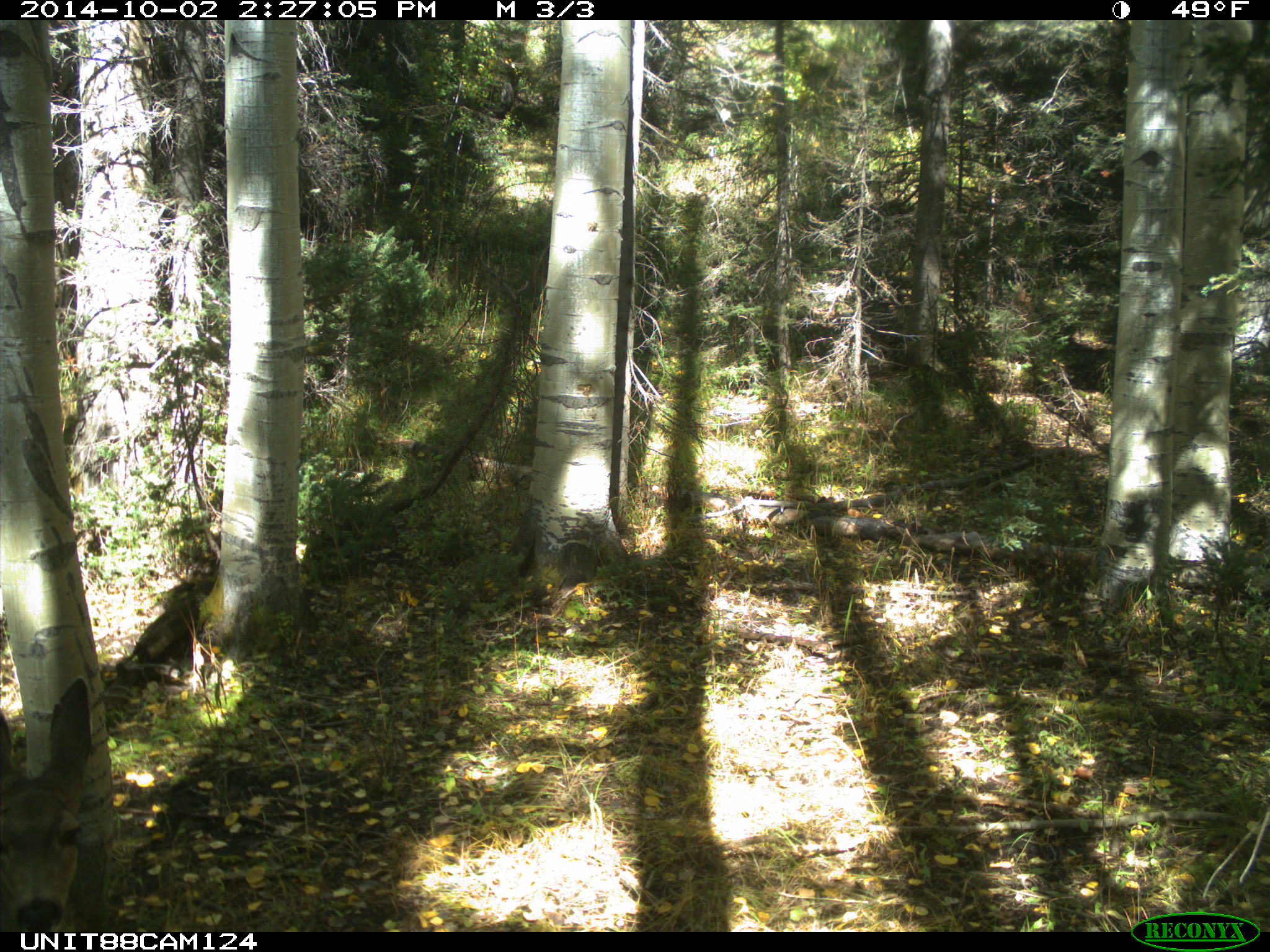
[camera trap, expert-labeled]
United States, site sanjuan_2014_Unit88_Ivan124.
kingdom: Animalia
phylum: Chordata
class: Mammalia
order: Artiodactyla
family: Cervidae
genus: Odocoileus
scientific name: Odocoileus hemionus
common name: mule deer